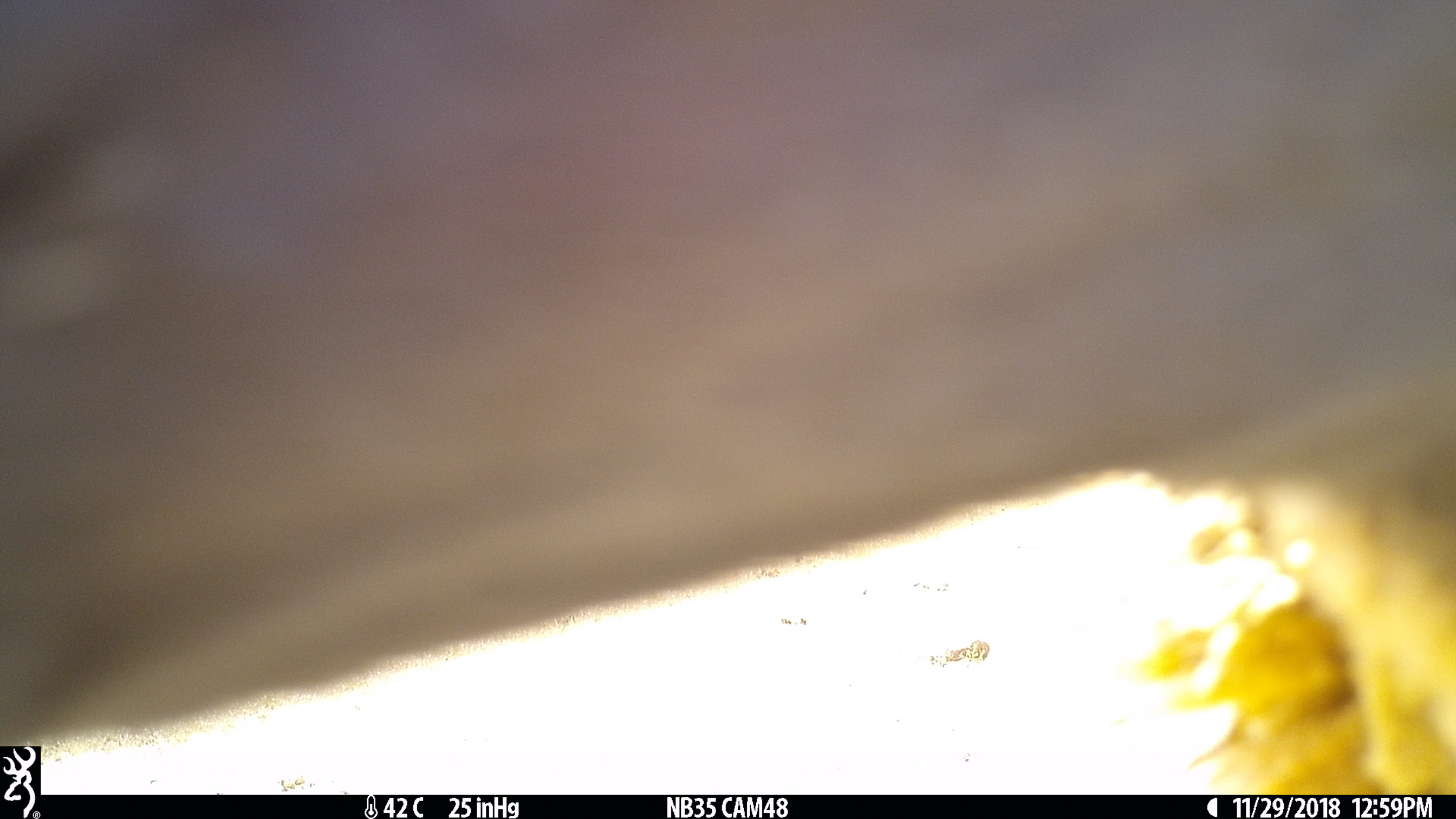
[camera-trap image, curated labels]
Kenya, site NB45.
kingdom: Animalia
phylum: Chordata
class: Mammalia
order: Artiodactyla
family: Bovidae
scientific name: Bovidae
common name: sheep or goat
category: shoat